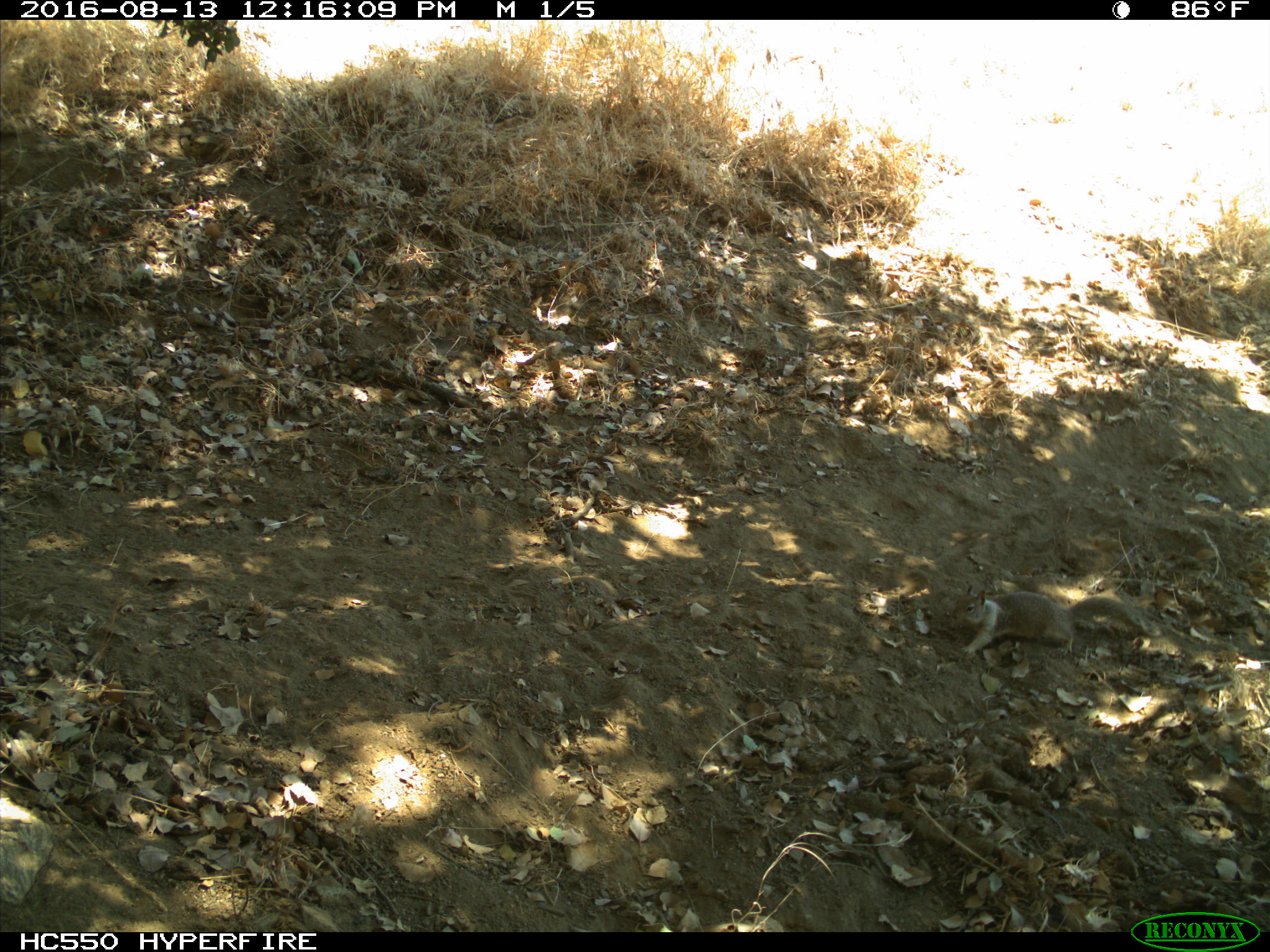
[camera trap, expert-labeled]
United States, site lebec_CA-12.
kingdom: Animalia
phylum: Chordata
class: Mammalia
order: Rodentia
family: Sciuridae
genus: Otospermophilus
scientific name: Otospermophilus beecheyi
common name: california ground squirrel